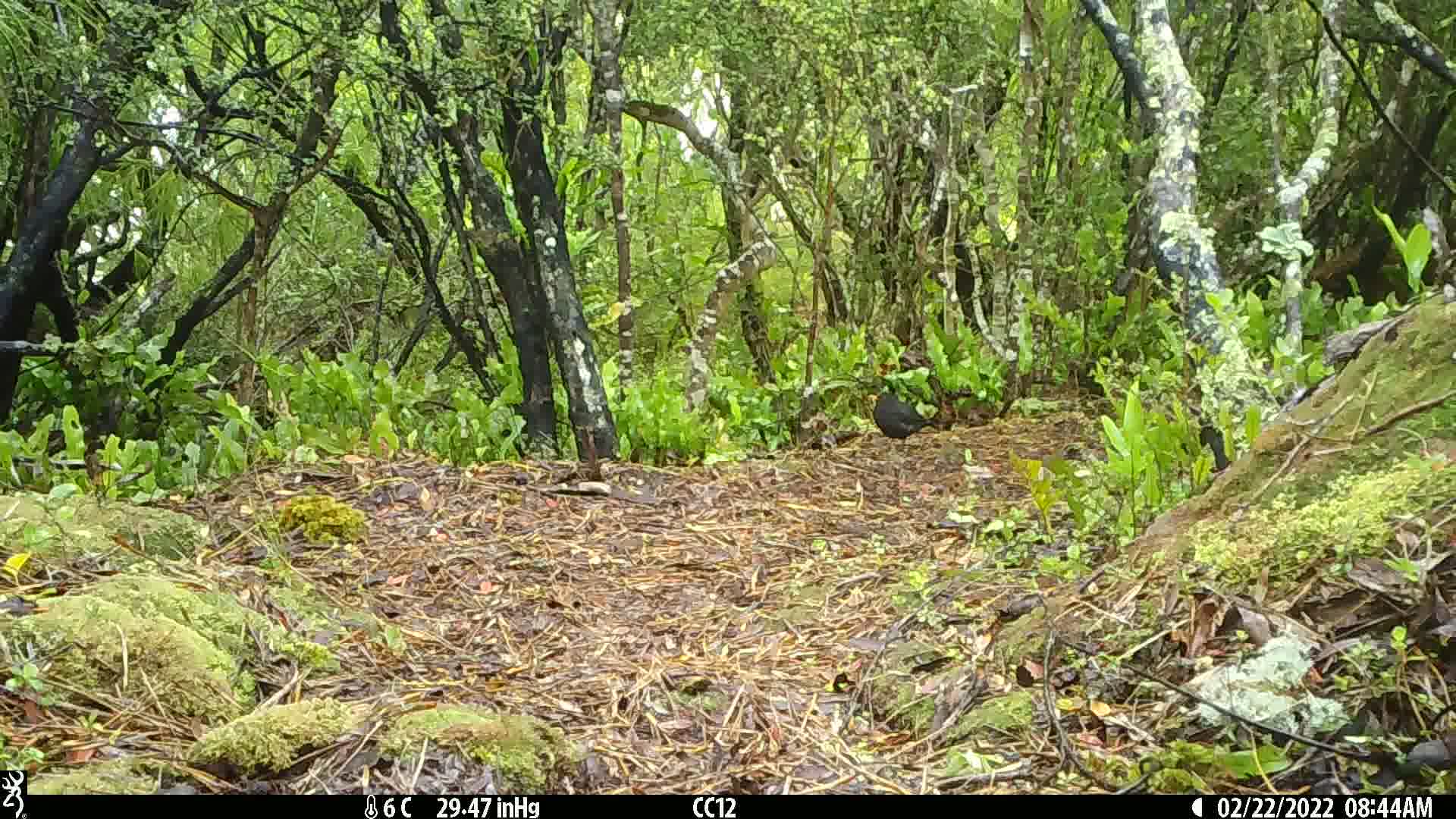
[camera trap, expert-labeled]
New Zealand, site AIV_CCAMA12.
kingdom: Animalia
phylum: Chordata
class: Aves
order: Passeriformes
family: Turdidae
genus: Turdus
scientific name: Turdus merula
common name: eurasian blackbird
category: blackbird